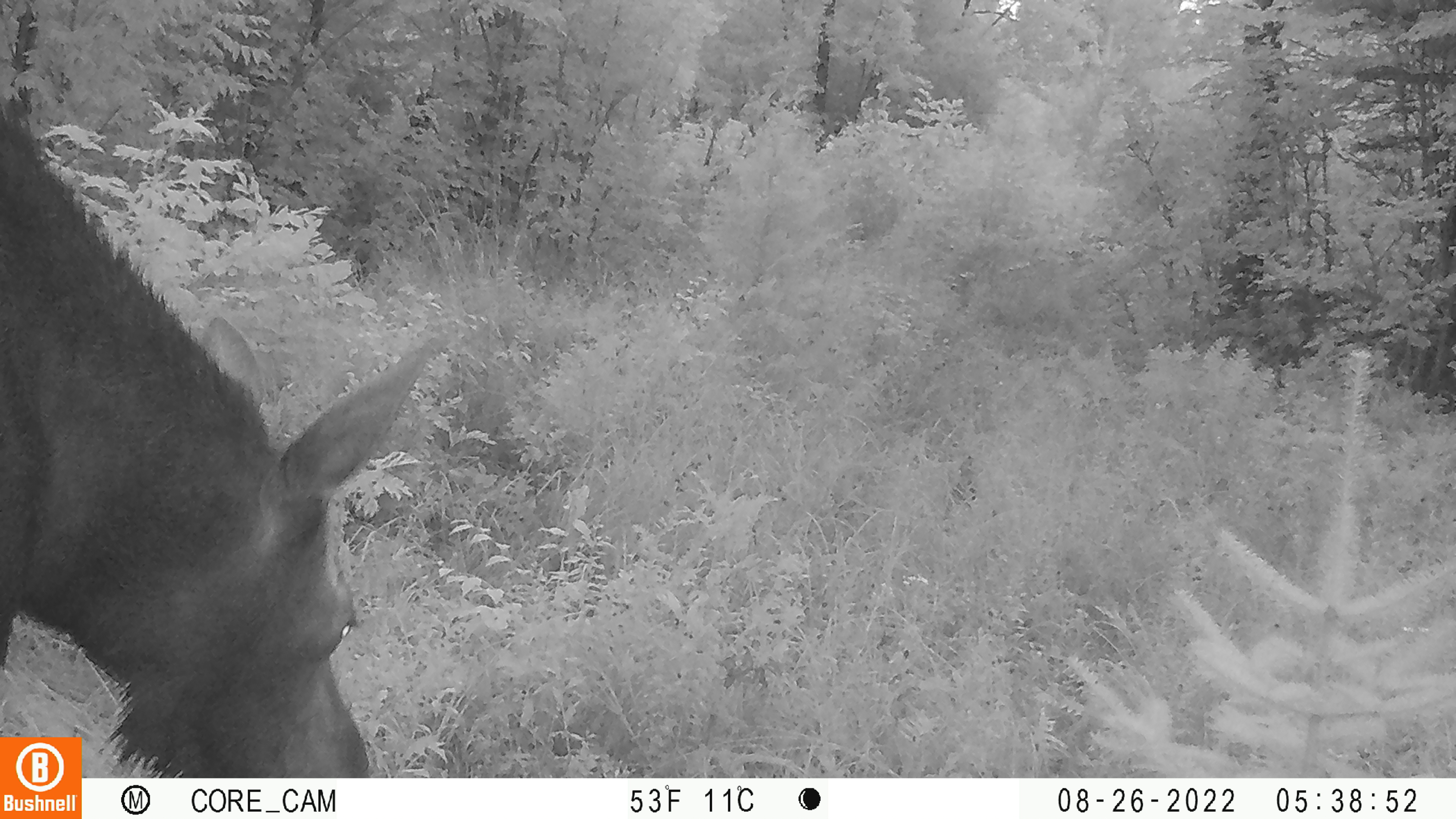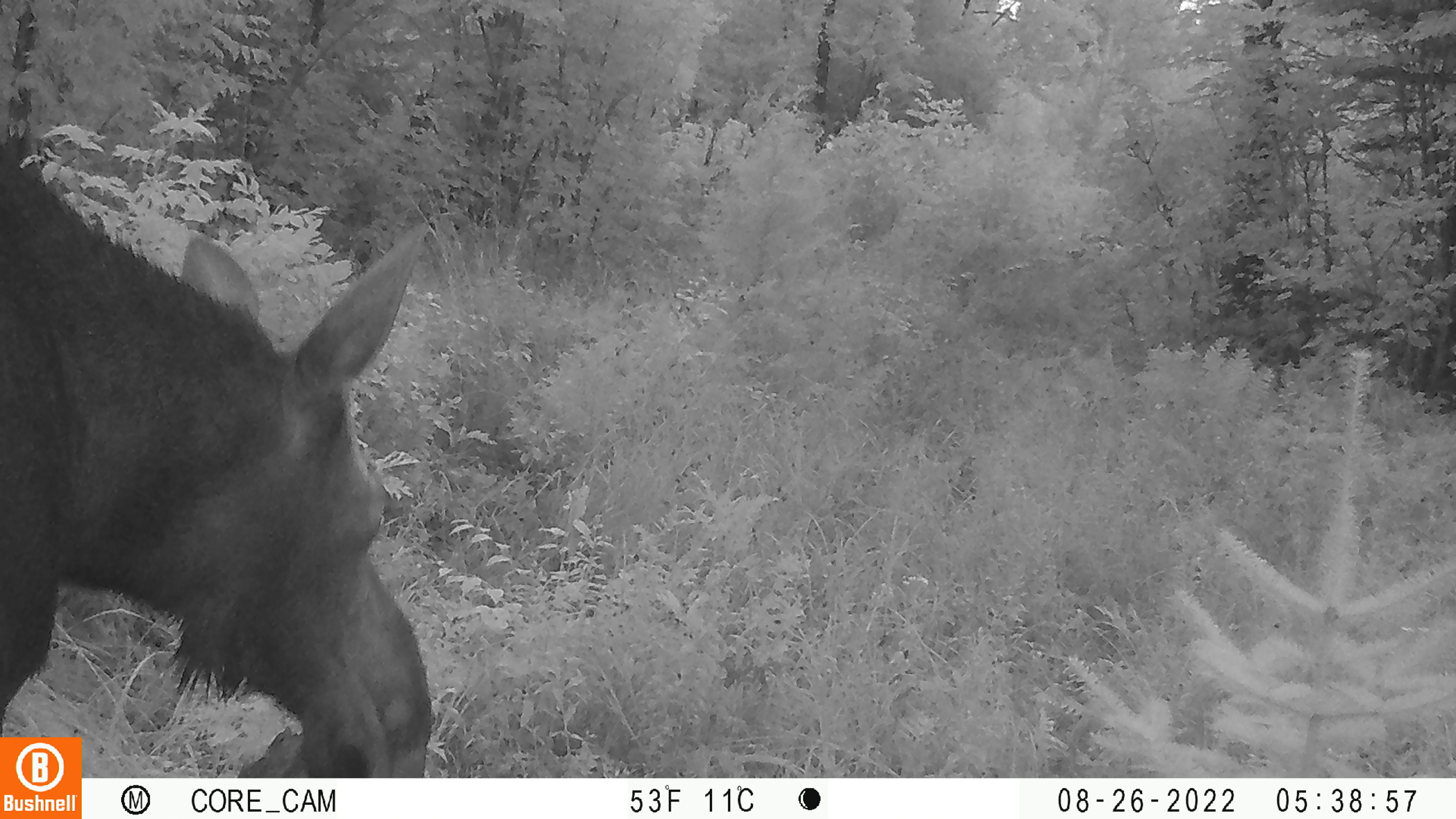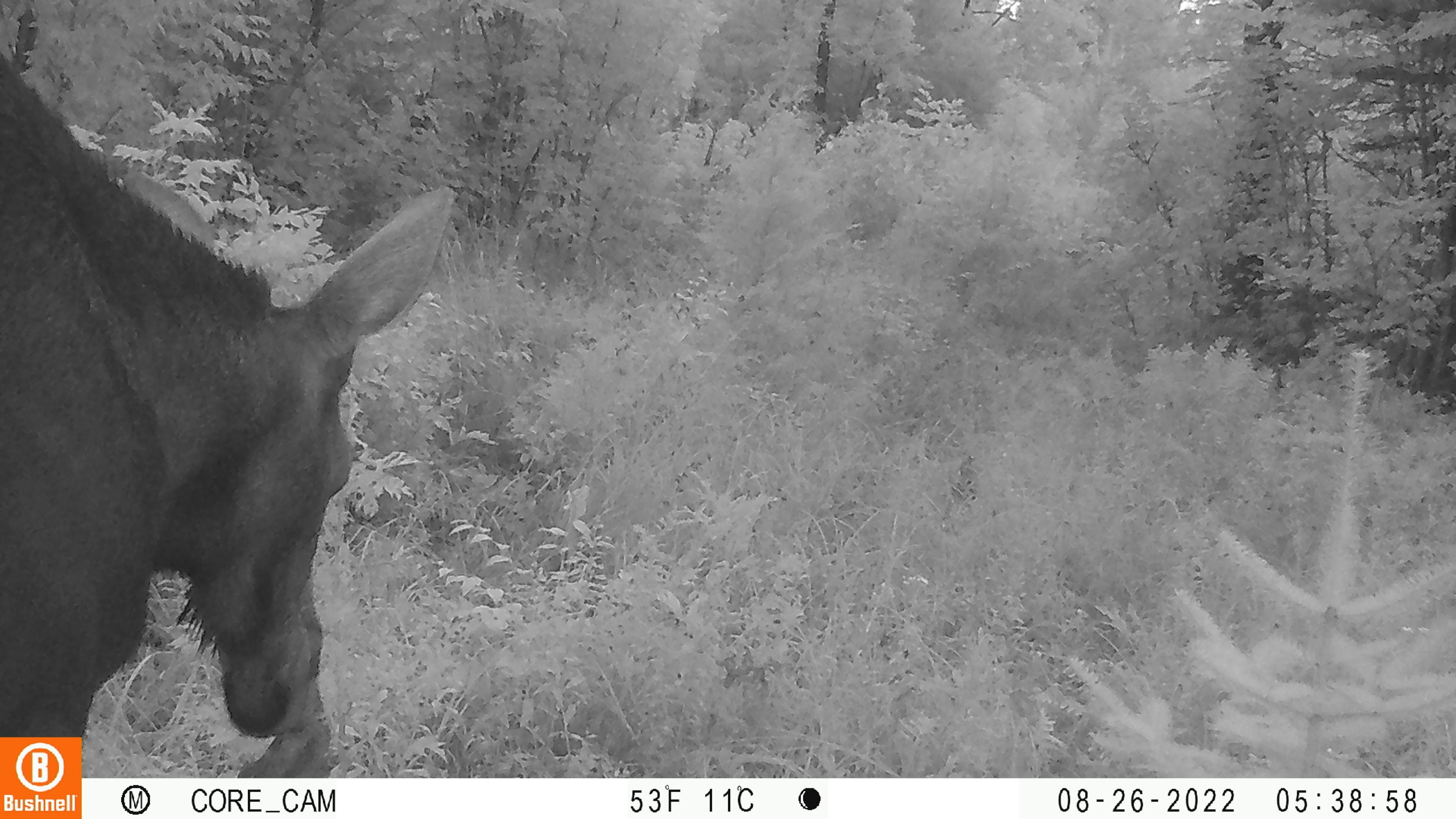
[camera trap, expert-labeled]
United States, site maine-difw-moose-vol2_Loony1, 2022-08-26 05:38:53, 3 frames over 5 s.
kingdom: Animalia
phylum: Chordata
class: Mammalia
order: Artiodactyla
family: Cervidae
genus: Alces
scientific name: Alces alces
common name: moose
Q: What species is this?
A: Moose (Alces alces).